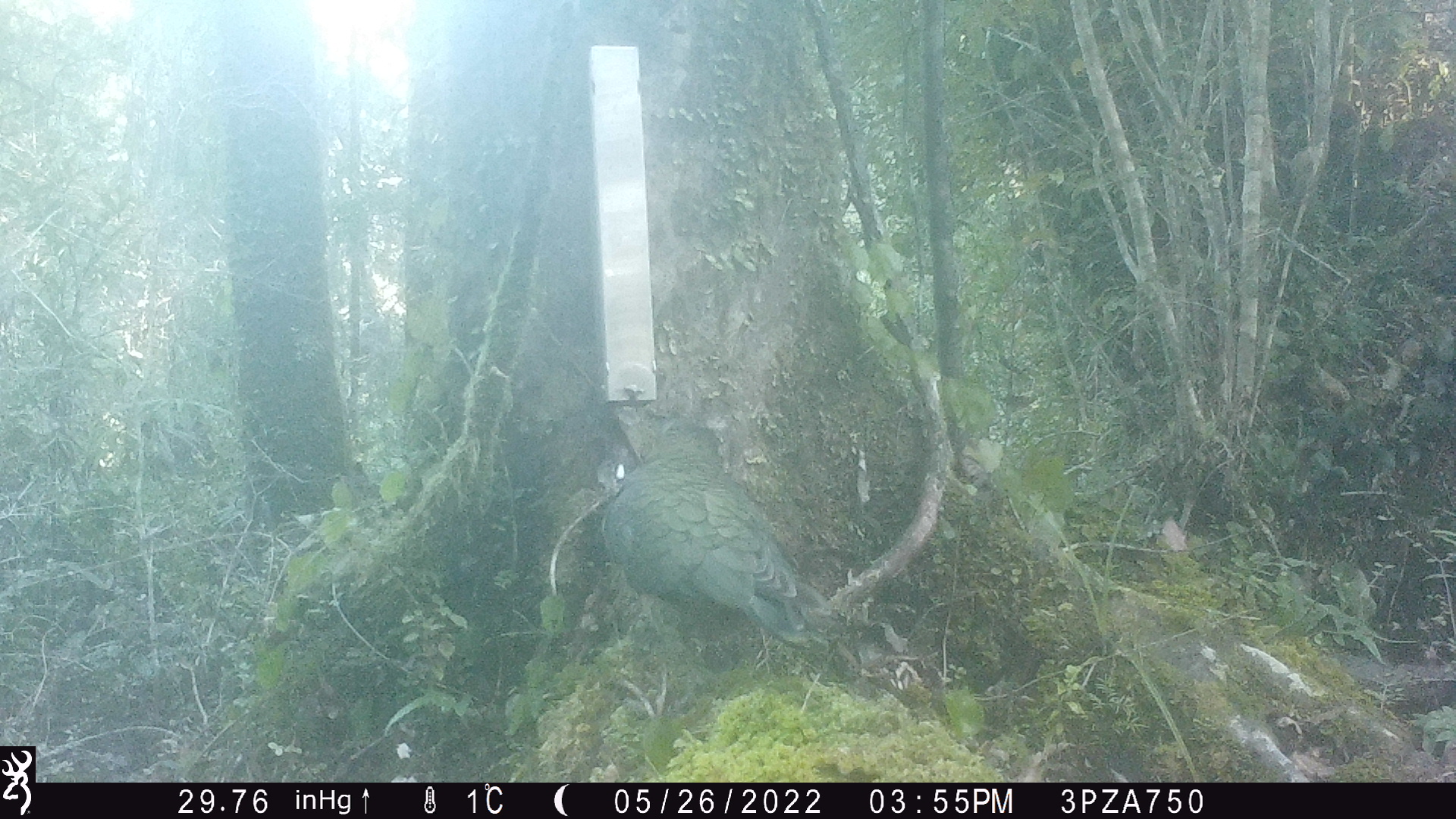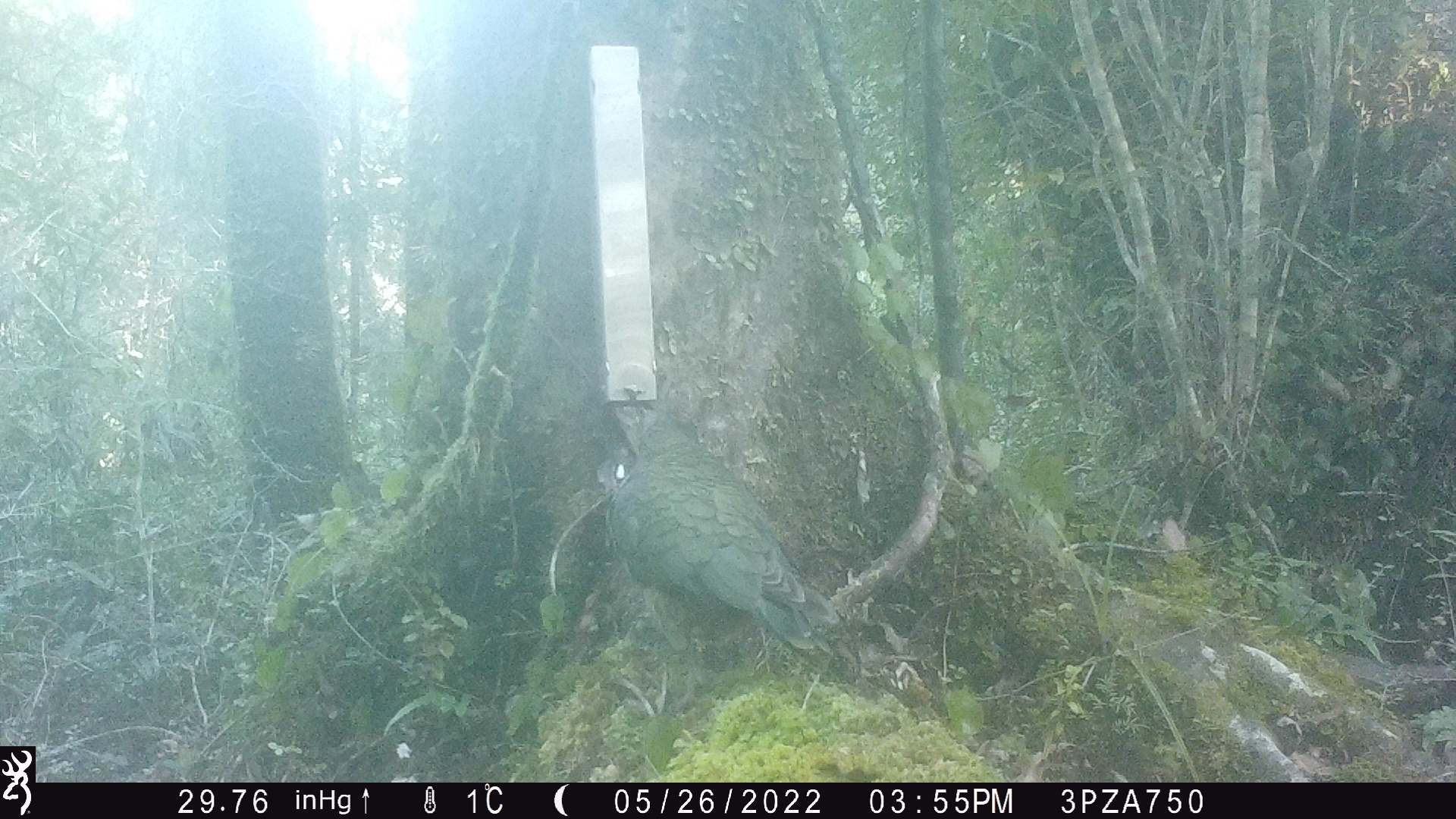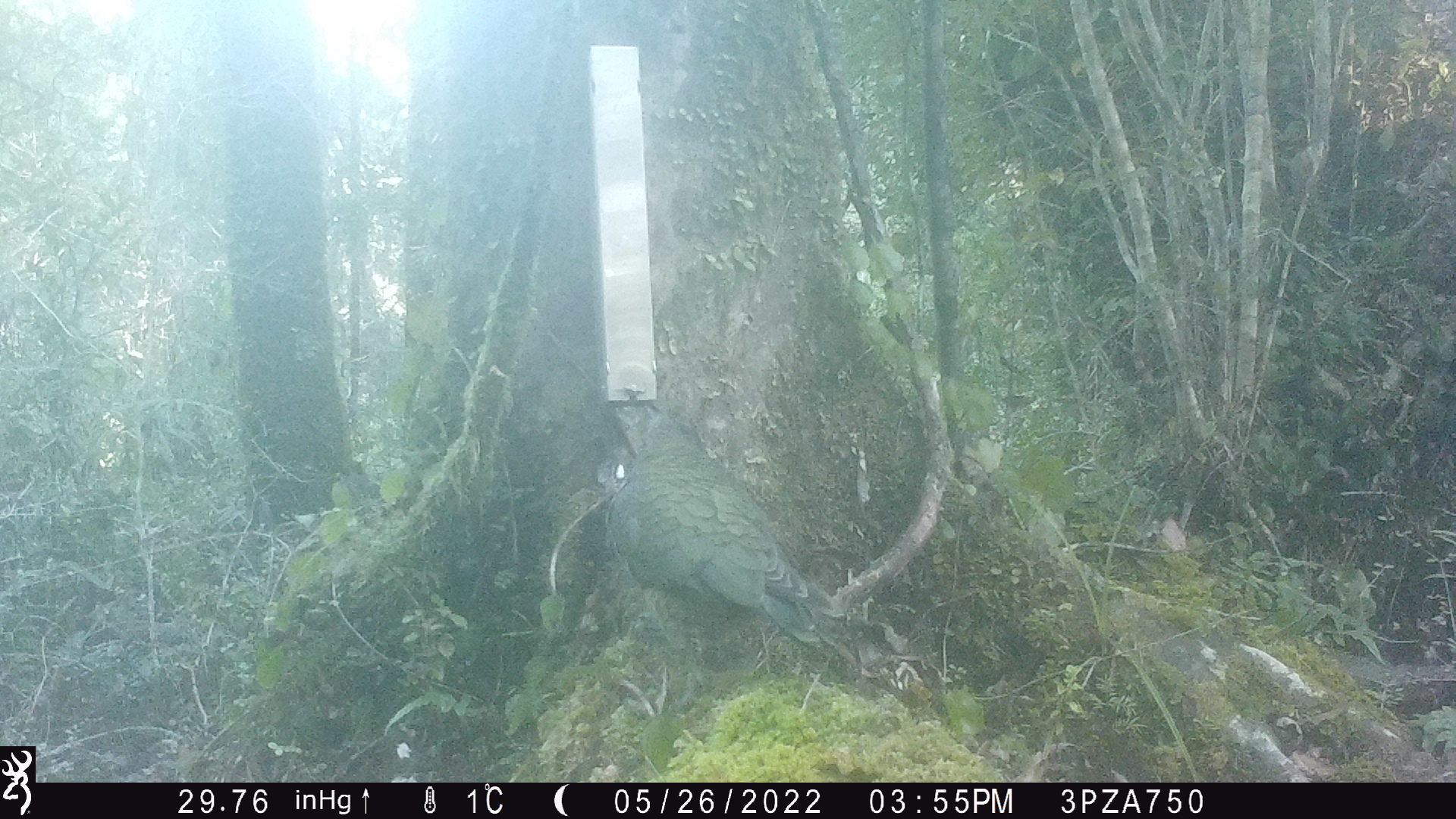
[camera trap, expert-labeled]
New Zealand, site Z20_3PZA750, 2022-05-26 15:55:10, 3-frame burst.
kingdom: Animalia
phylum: Chordata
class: Aves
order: Psittaciformes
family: Strigopidae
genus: Nestor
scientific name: Nestor notabilis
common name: kea